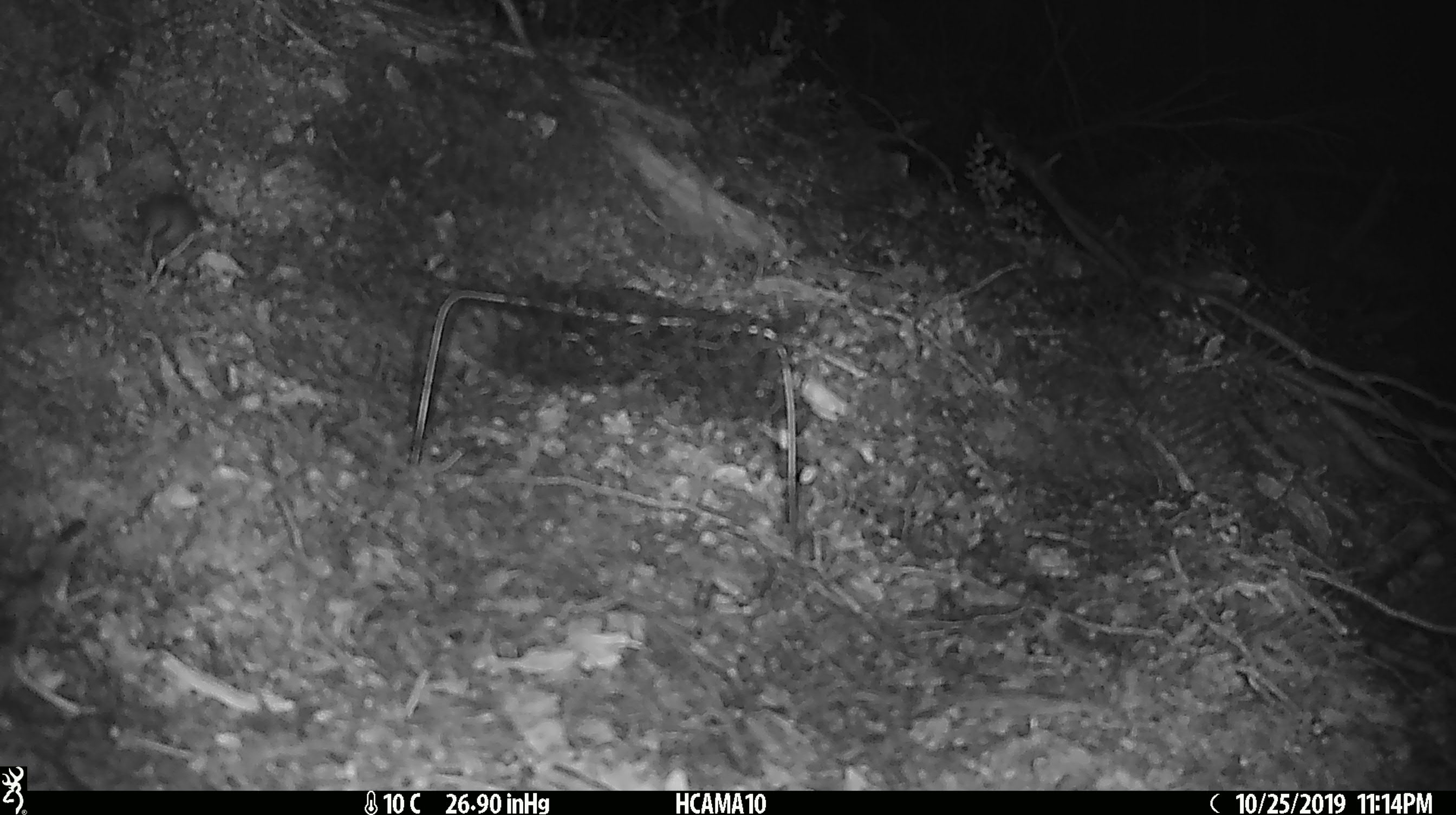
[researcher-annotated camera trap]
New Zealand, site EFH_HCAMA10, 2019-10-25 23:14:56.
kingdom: Animalia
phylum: Chordata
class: Mammalia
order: Rodentia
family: Muridae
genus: Mus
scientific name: Mus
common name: mouse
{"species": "mouse (Mus)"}